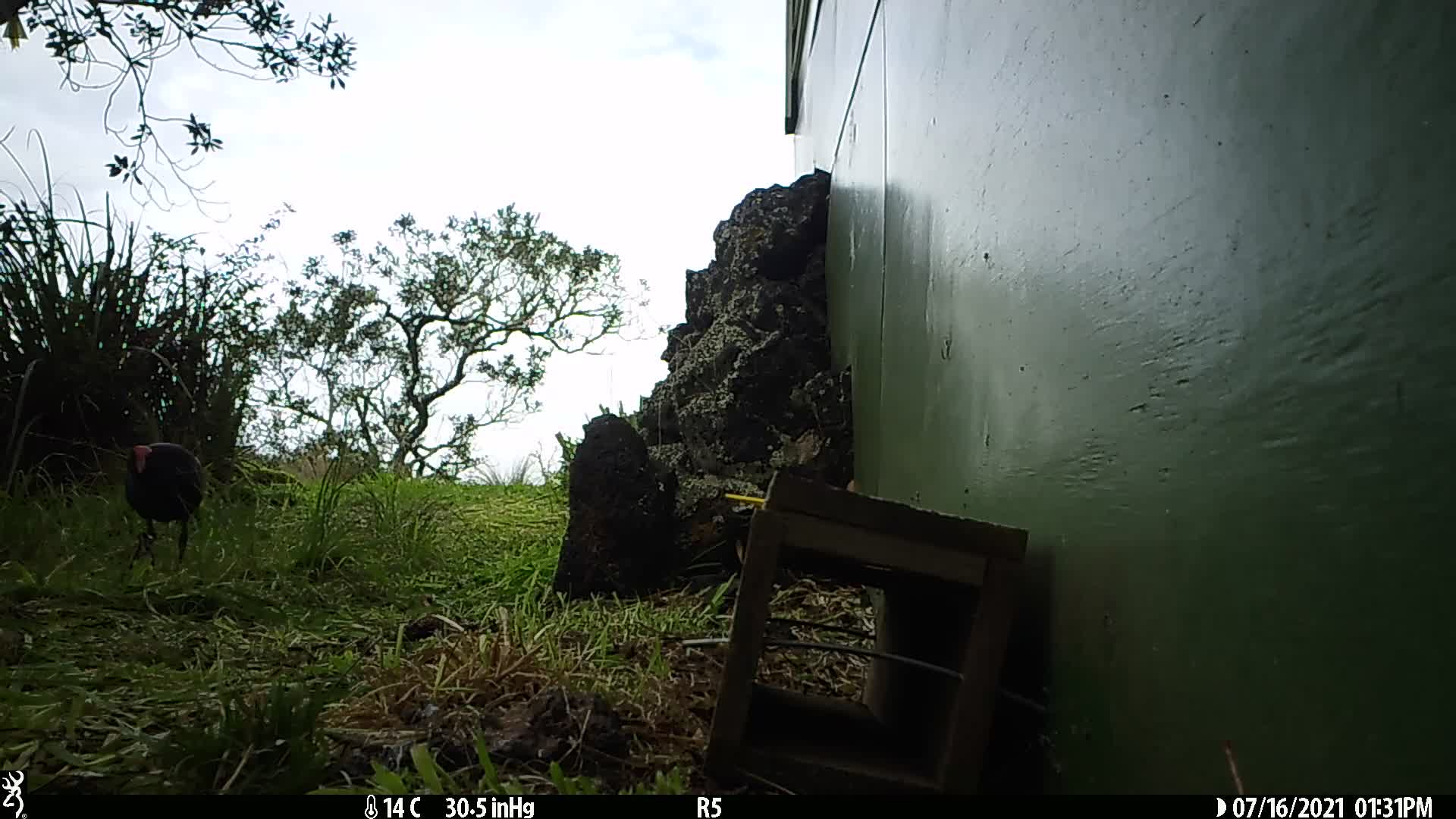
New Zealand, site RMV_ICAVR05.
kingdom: Animalia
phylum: Chordata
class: Aves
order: Gruiformes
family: Rallidae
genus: Porphyrio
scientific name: Porphyrio melanotus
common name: australasian swamphen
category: pukeko